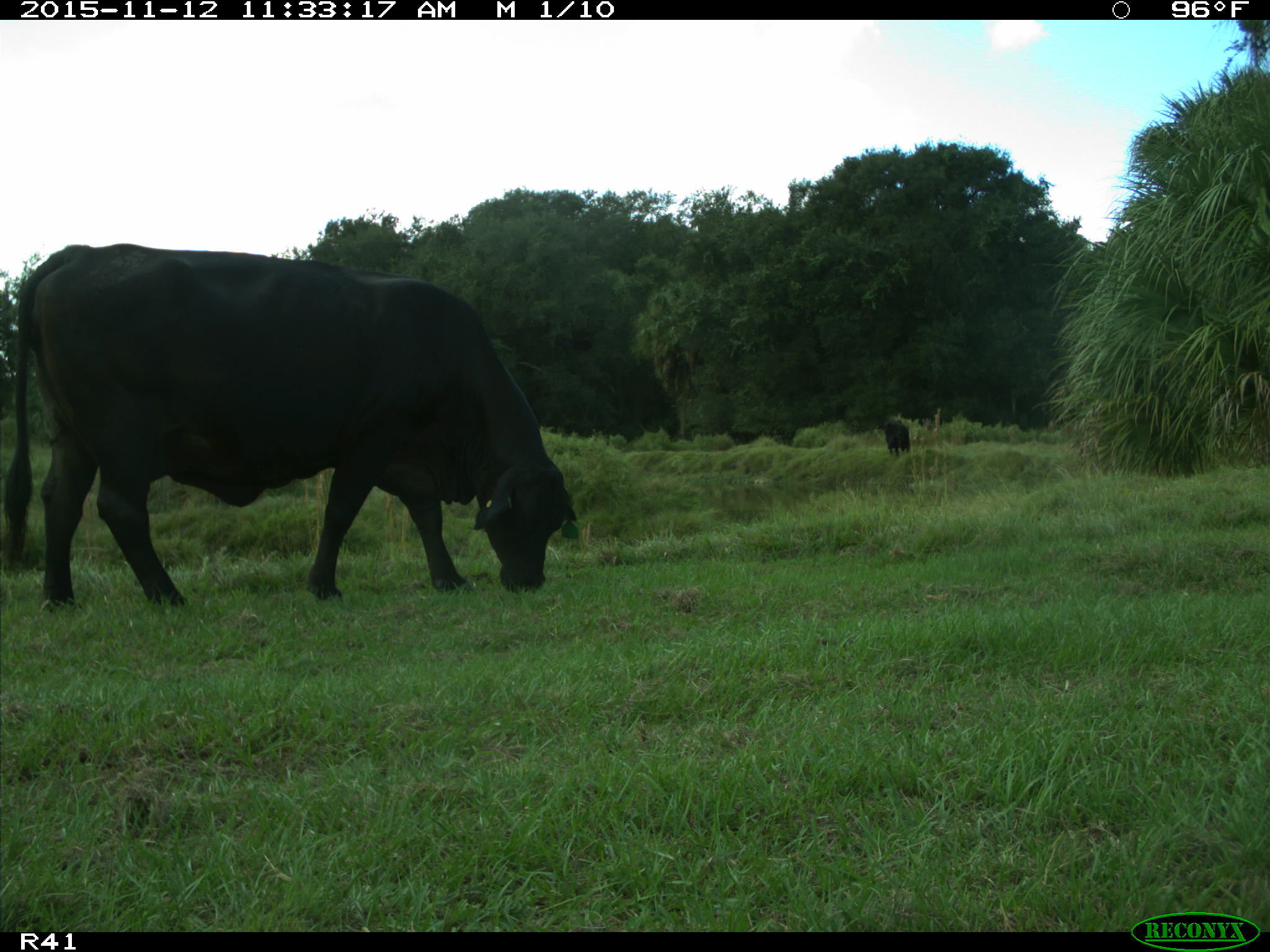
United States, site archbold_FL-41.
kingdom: Animalia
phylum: Chordata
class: Mammalia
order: Artiodactyla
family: Bovidae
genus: Bos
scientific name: Bos taurus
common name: domestic cow